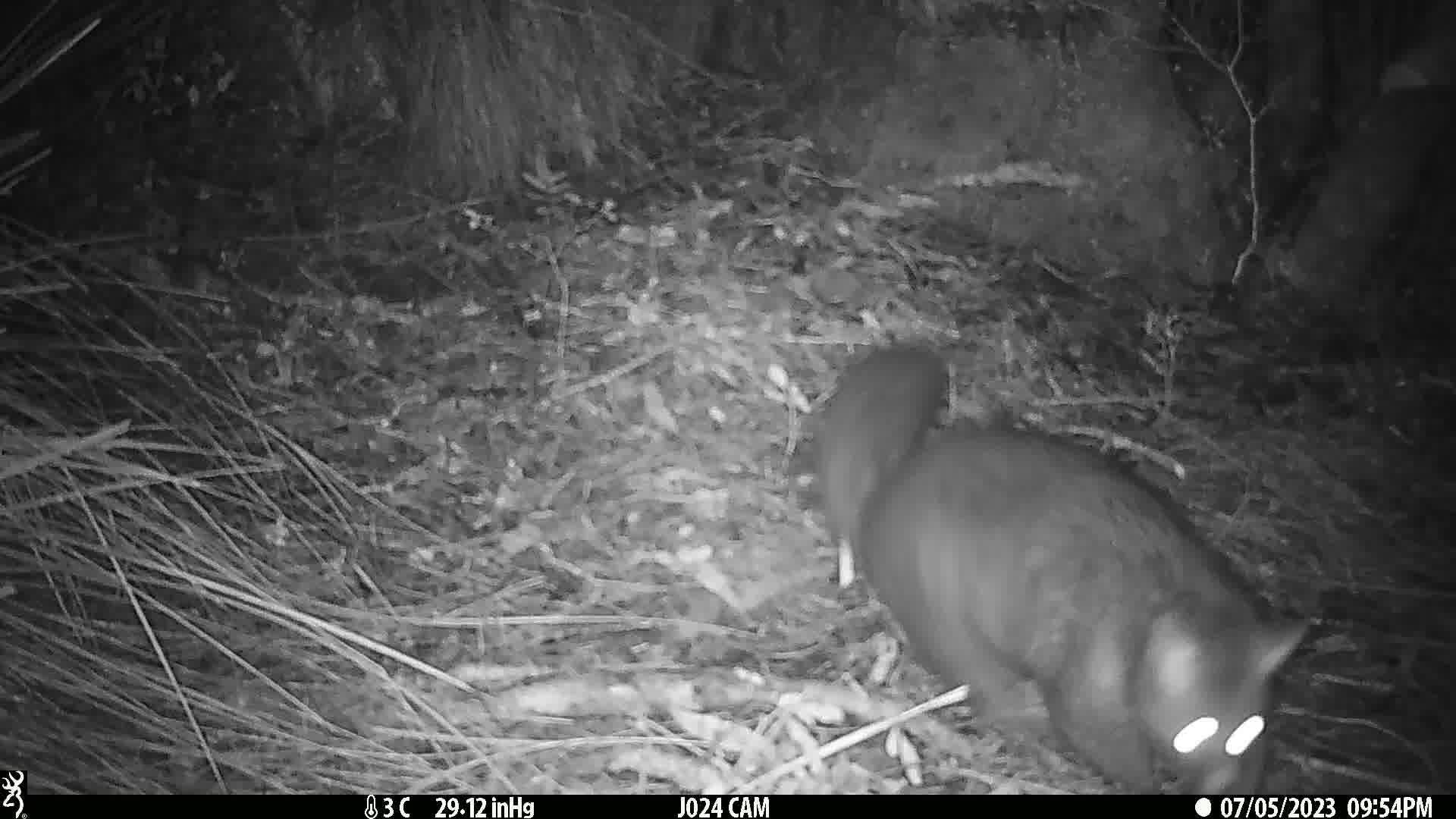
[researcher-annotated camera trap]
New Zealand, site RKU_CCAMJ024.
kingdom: Animalia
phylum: Chordata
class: Mammalia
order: Diprotodontia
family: Phalangeridae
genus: Trichosurus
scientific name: Trichosurus vulpecula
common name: common brushtail possum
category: possum